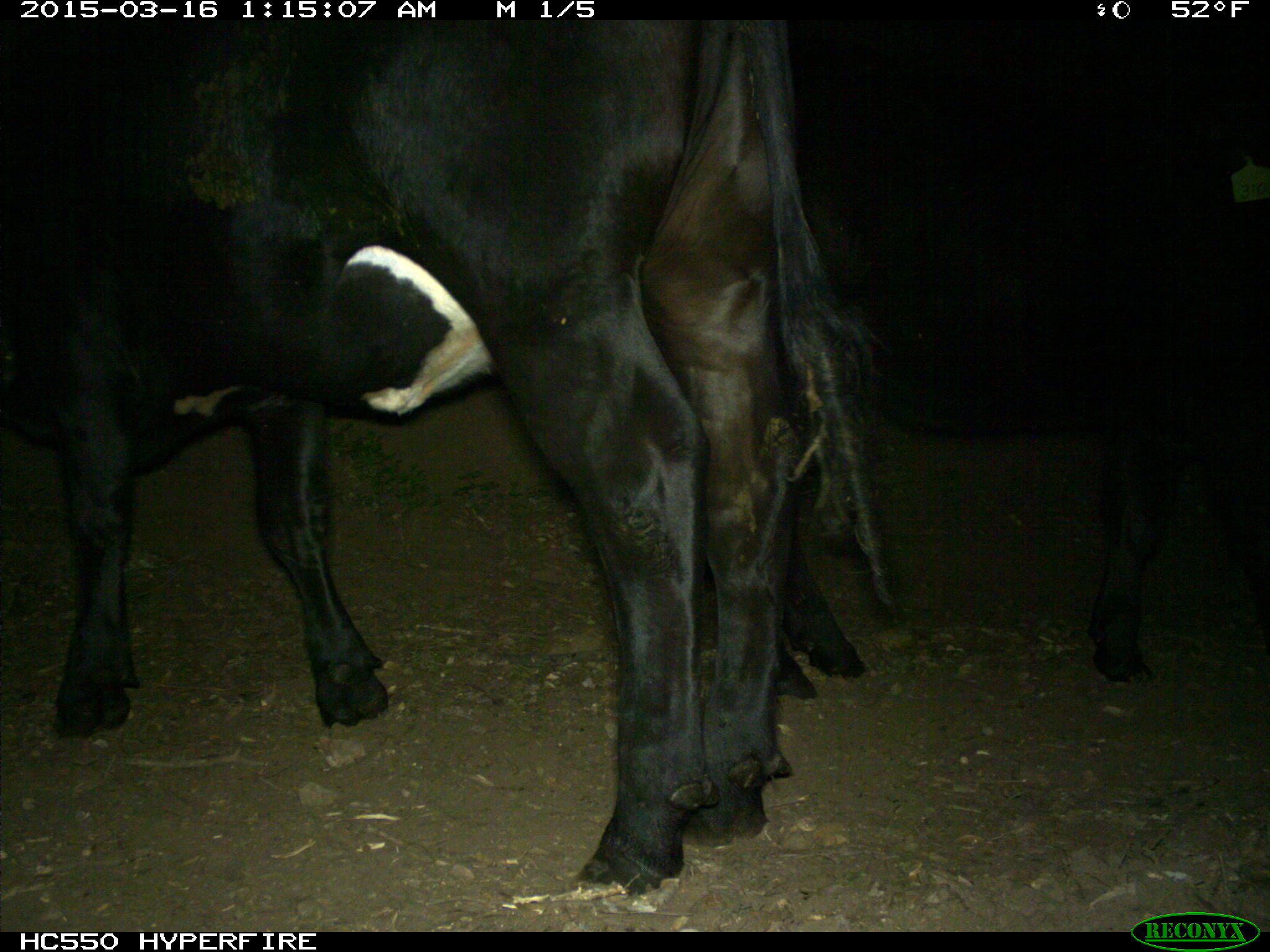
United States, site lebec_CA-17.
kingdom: Animalia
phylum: Chordata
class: Mammalia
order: Artiodactyla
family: Bovidae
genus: Bos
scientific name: Bos taurus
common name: domestic cow